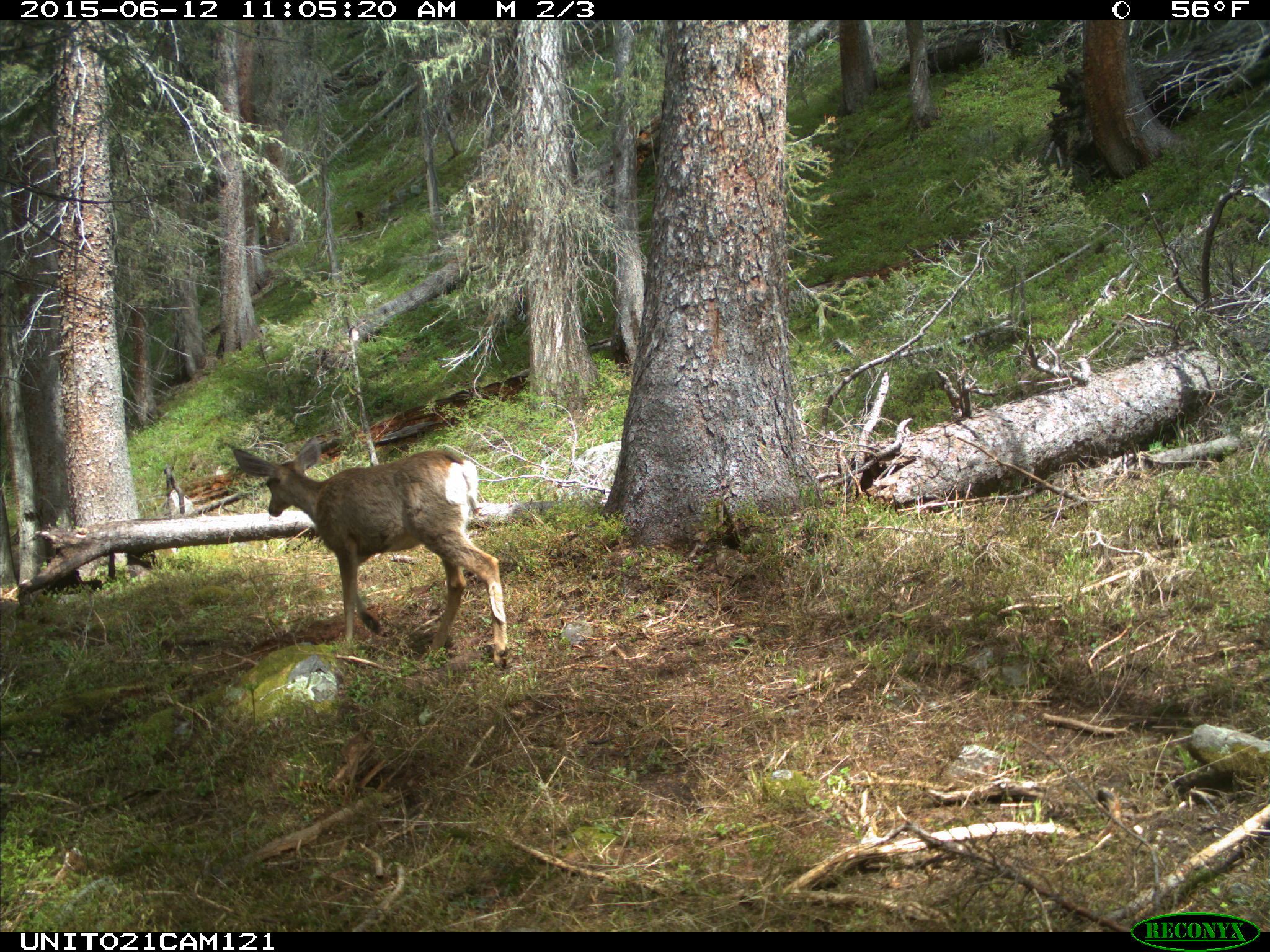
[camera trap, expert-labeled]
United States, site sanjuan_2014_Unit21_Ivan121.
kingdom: Animalia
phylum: Chordata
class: Mammalia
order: Artiodactyla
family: Cervidae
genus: Odocoileus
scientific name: Odocoileus hemionus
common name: mule deer